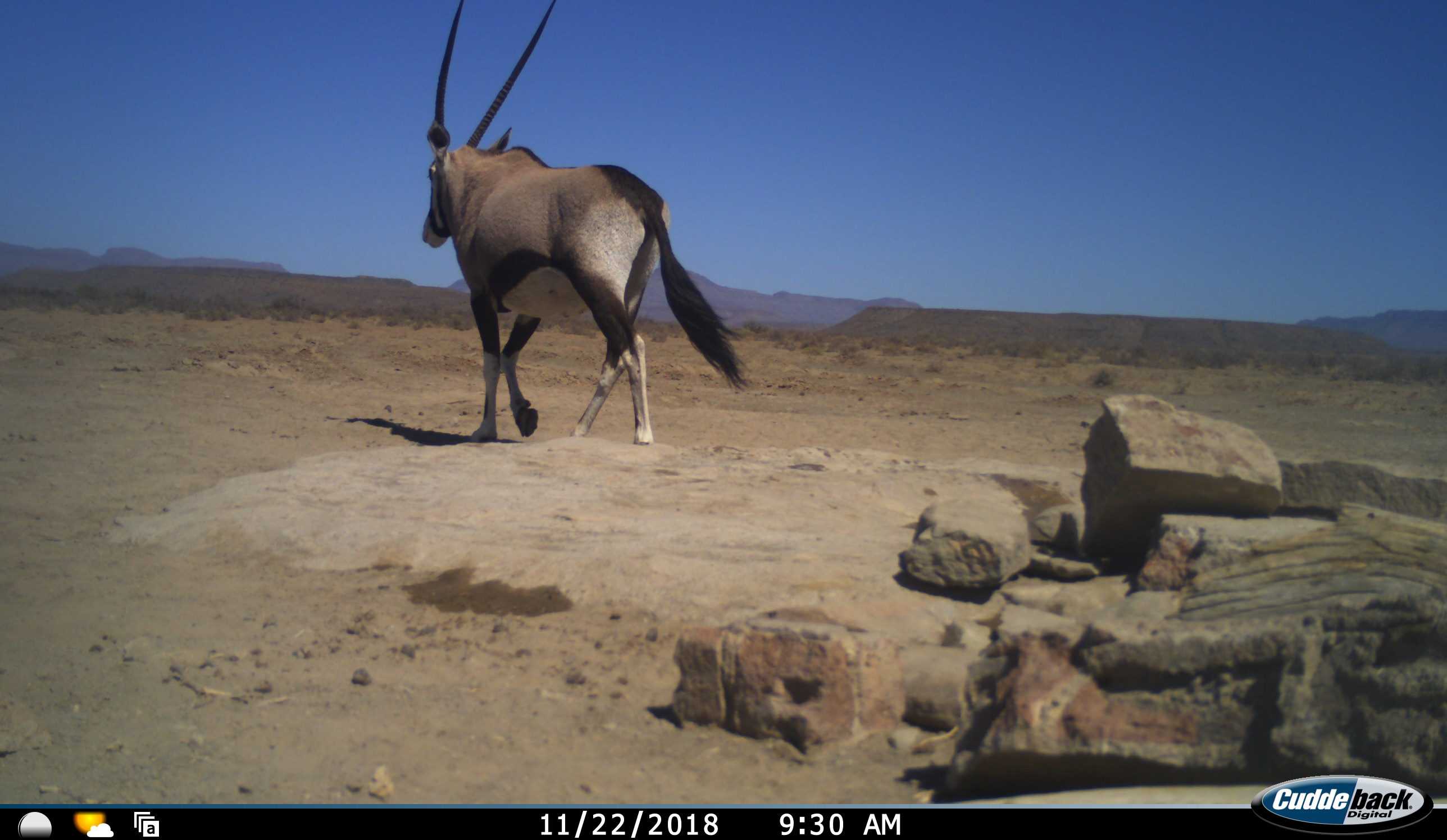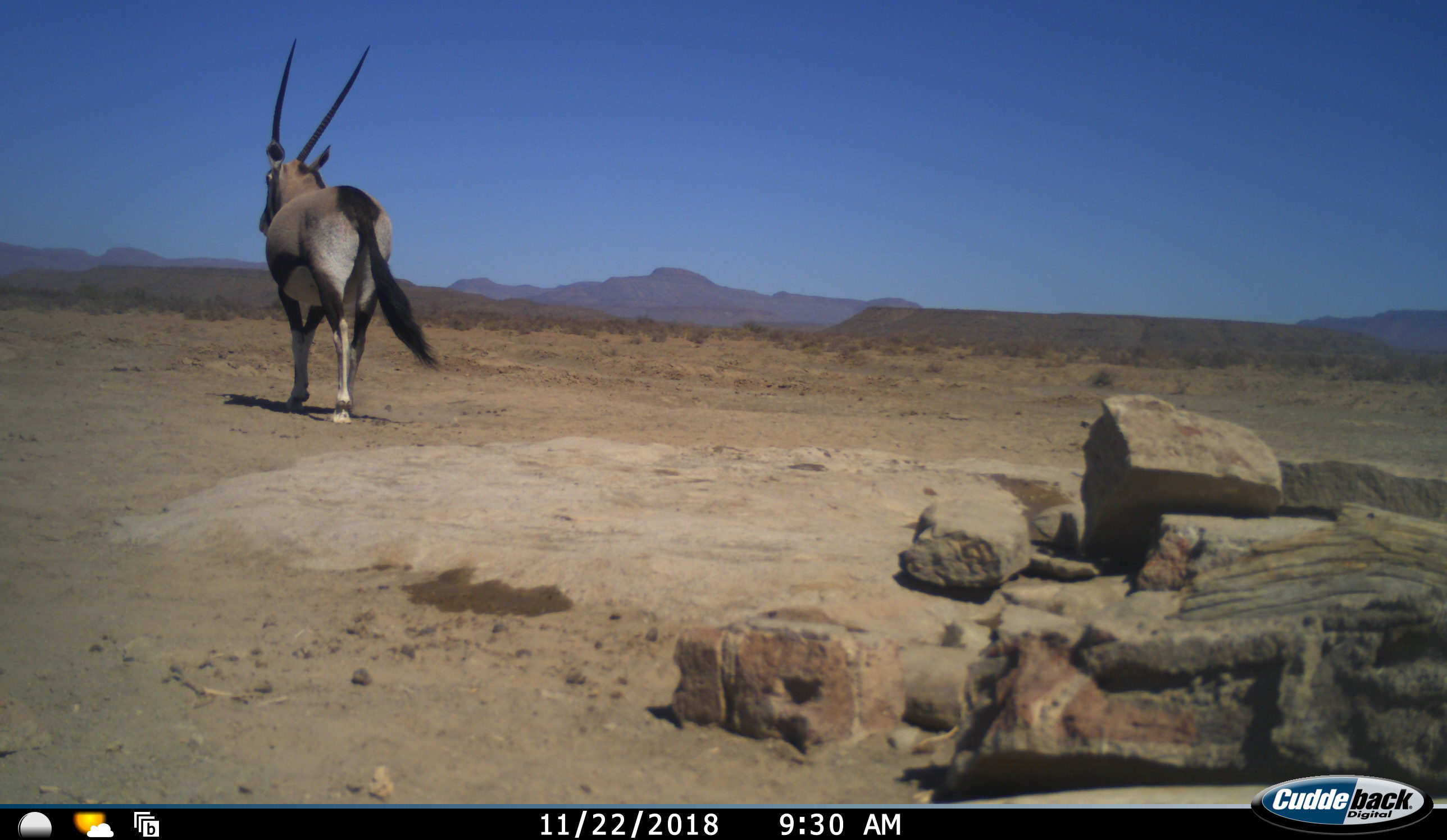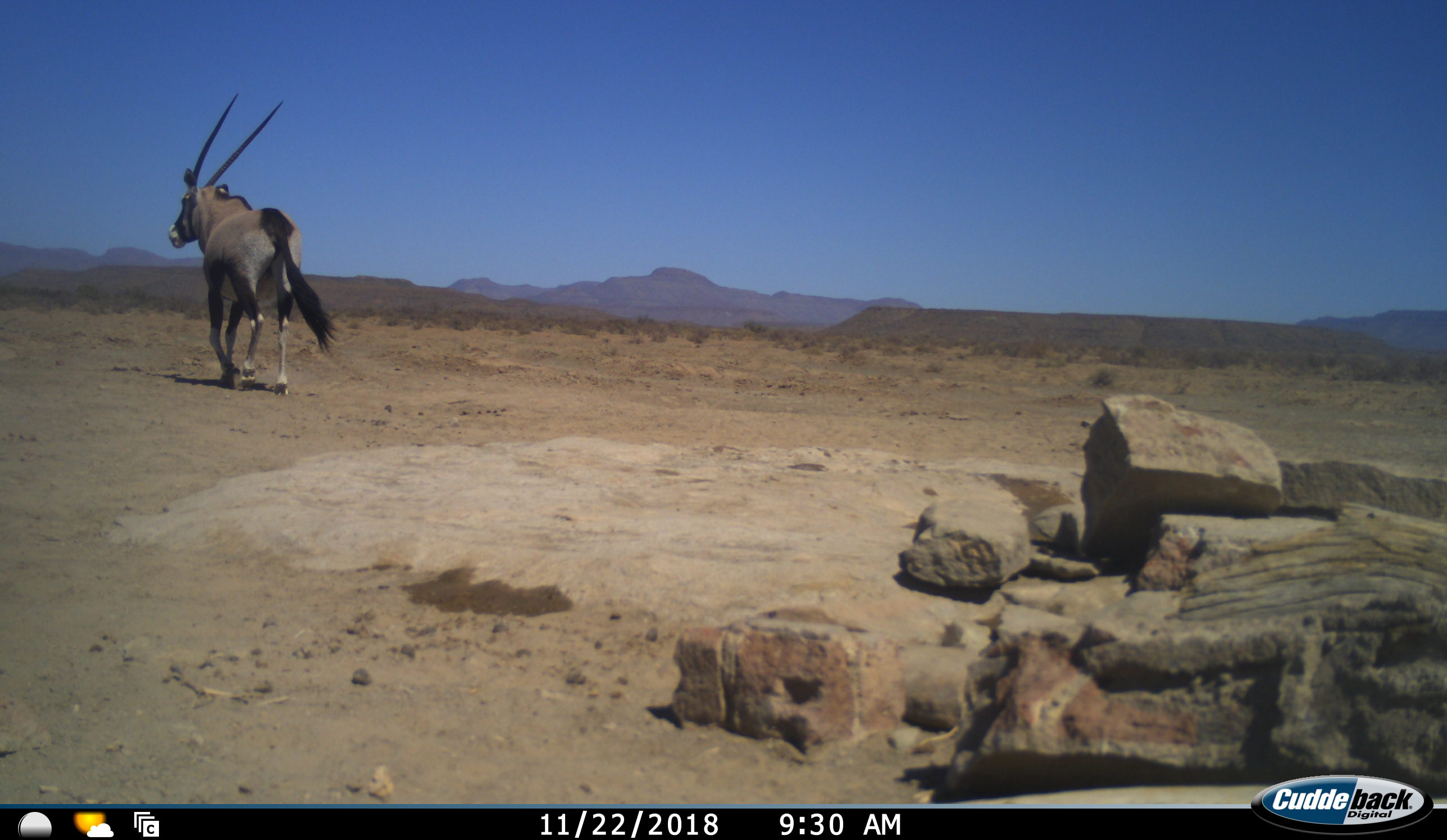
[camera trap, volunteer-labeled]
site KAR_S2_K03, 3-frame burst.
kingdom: Animalia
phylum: Chordata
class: Mammalia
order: Artiodactyla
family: Bovidae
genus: Oryx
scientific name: Oryx gazella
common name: gemsbok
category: oryx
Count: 1.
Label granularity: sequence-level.